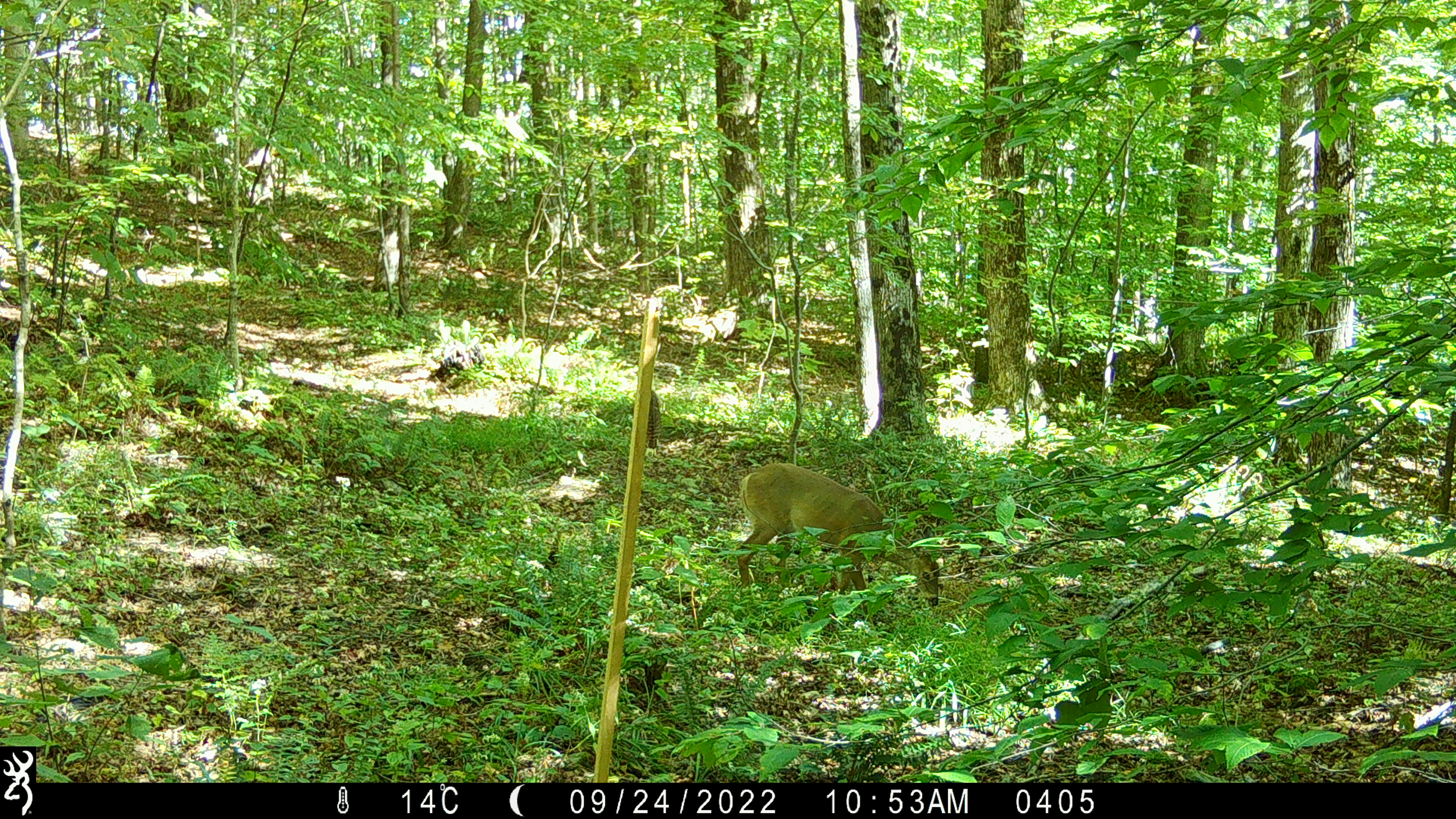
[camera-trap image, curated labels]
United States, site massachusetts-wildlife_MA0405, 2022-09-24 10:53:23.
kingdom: Animalia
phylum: Chordata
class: Mammalia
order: Artiodactyla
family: Cervidae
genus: Odocoileus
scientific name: Odocoileus virginianus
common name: white-tailed deer